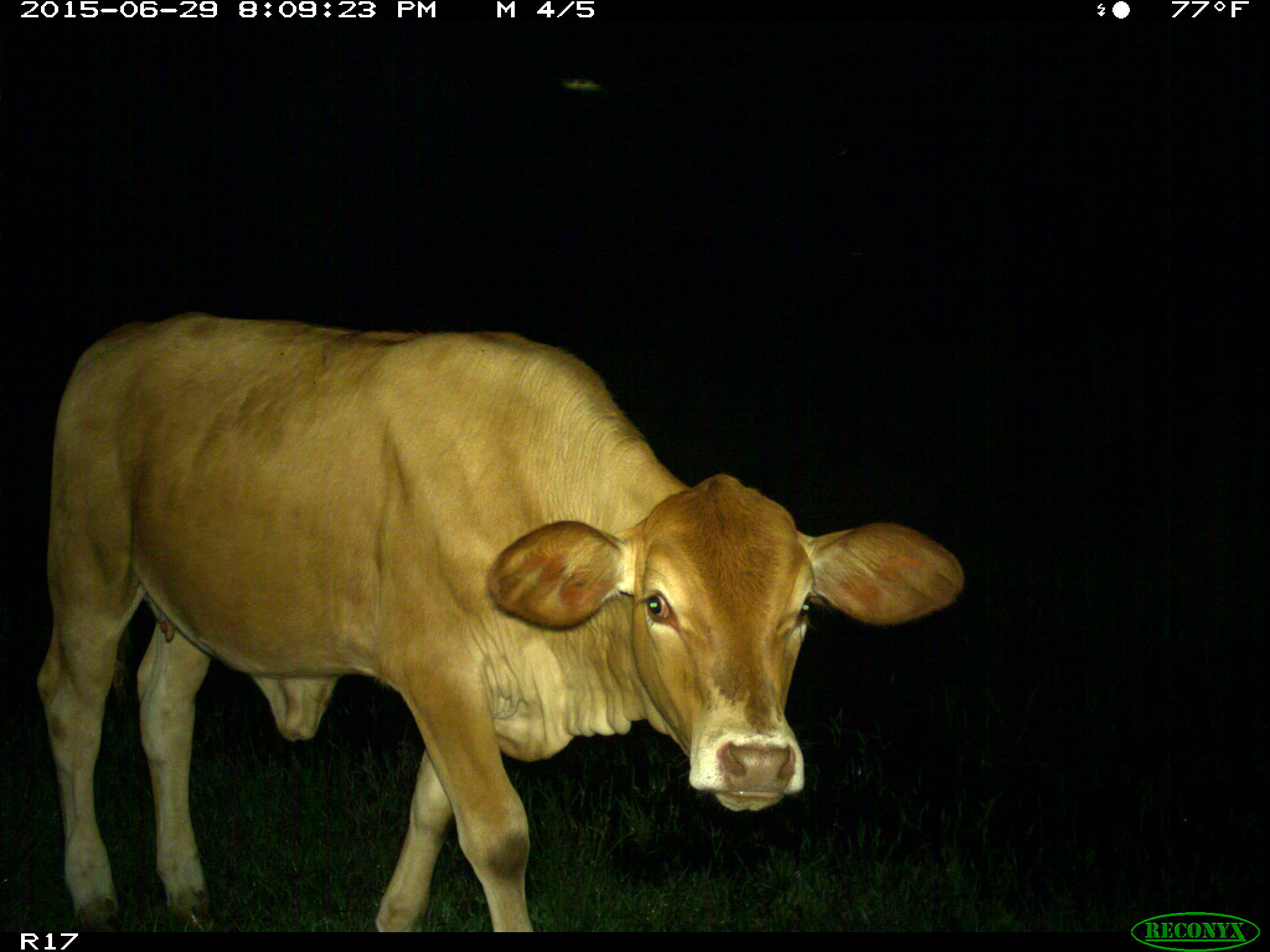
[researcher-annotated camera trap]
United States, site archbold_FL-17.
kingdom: Animalia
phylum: Chordata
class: Mammalia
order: Artiodactyla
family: Bovidae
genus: Bos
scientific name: Bos taurus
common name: domestic cow